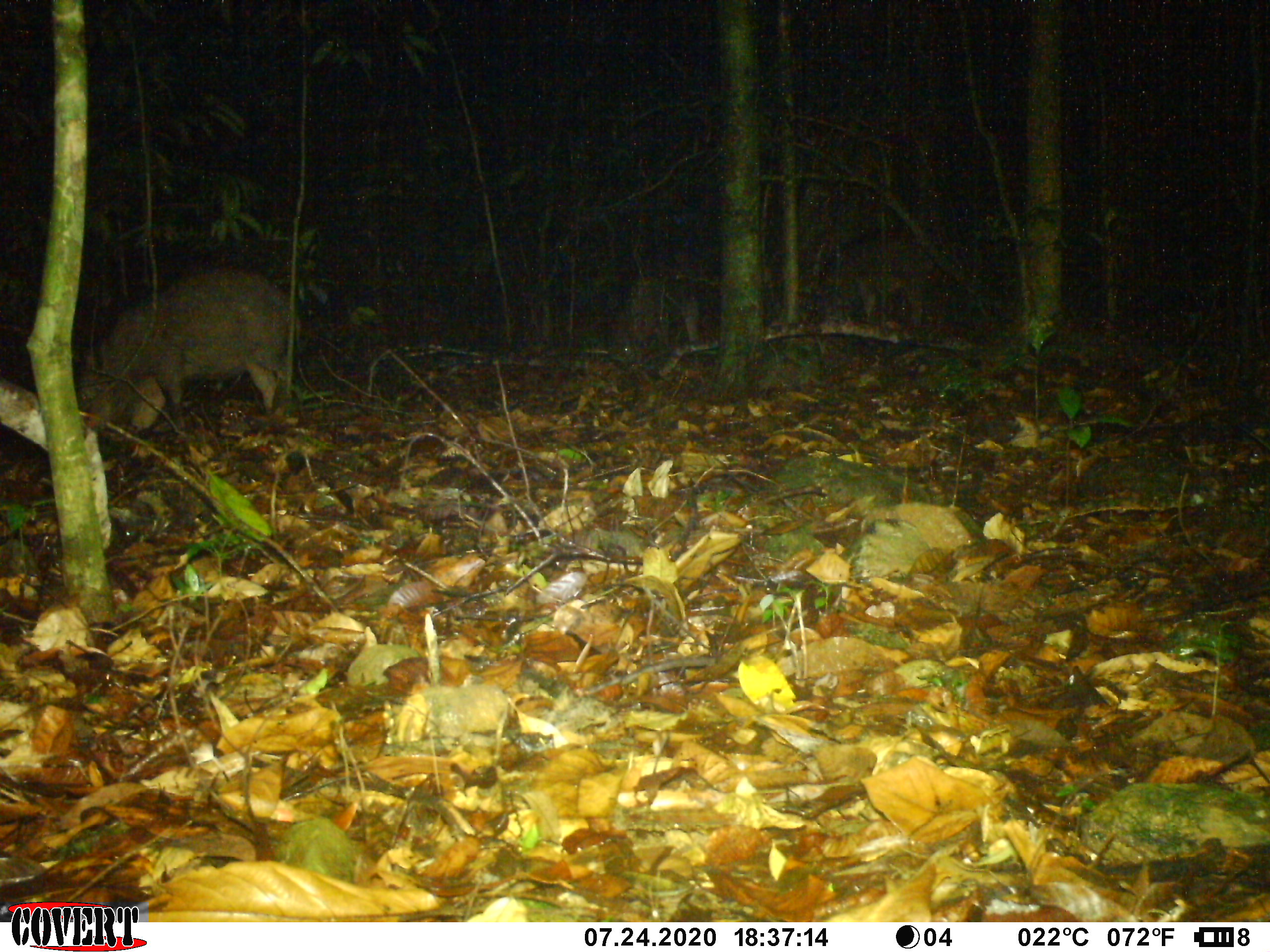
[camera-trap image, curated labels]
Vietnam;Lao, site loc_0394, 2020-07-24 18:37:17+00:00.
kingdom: Animalia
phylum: Chordata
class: Mammalia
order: Artiodactyla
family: Suidae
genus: Sus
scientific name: Sus scrofa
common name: eurasian wild pig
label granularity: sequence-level